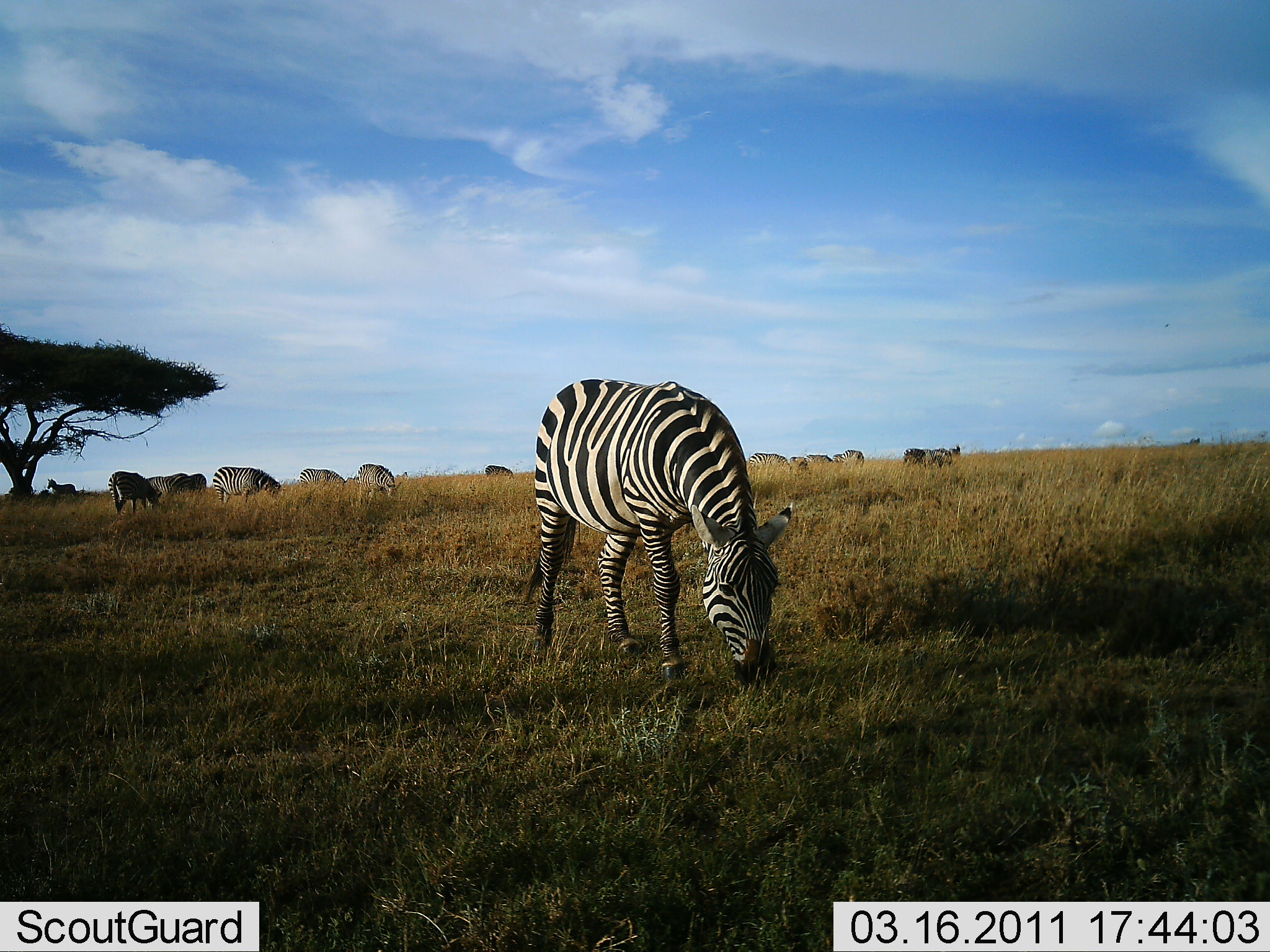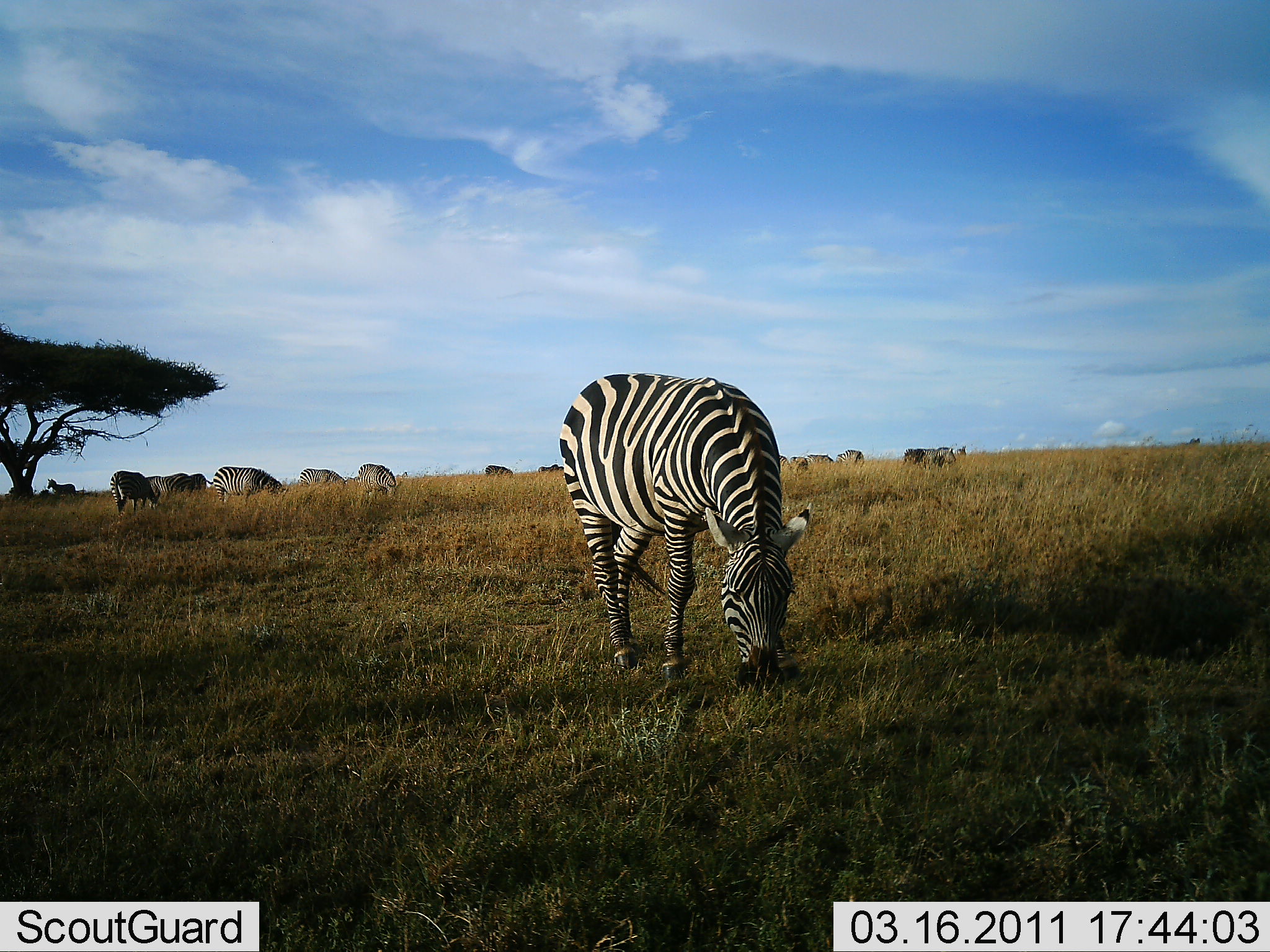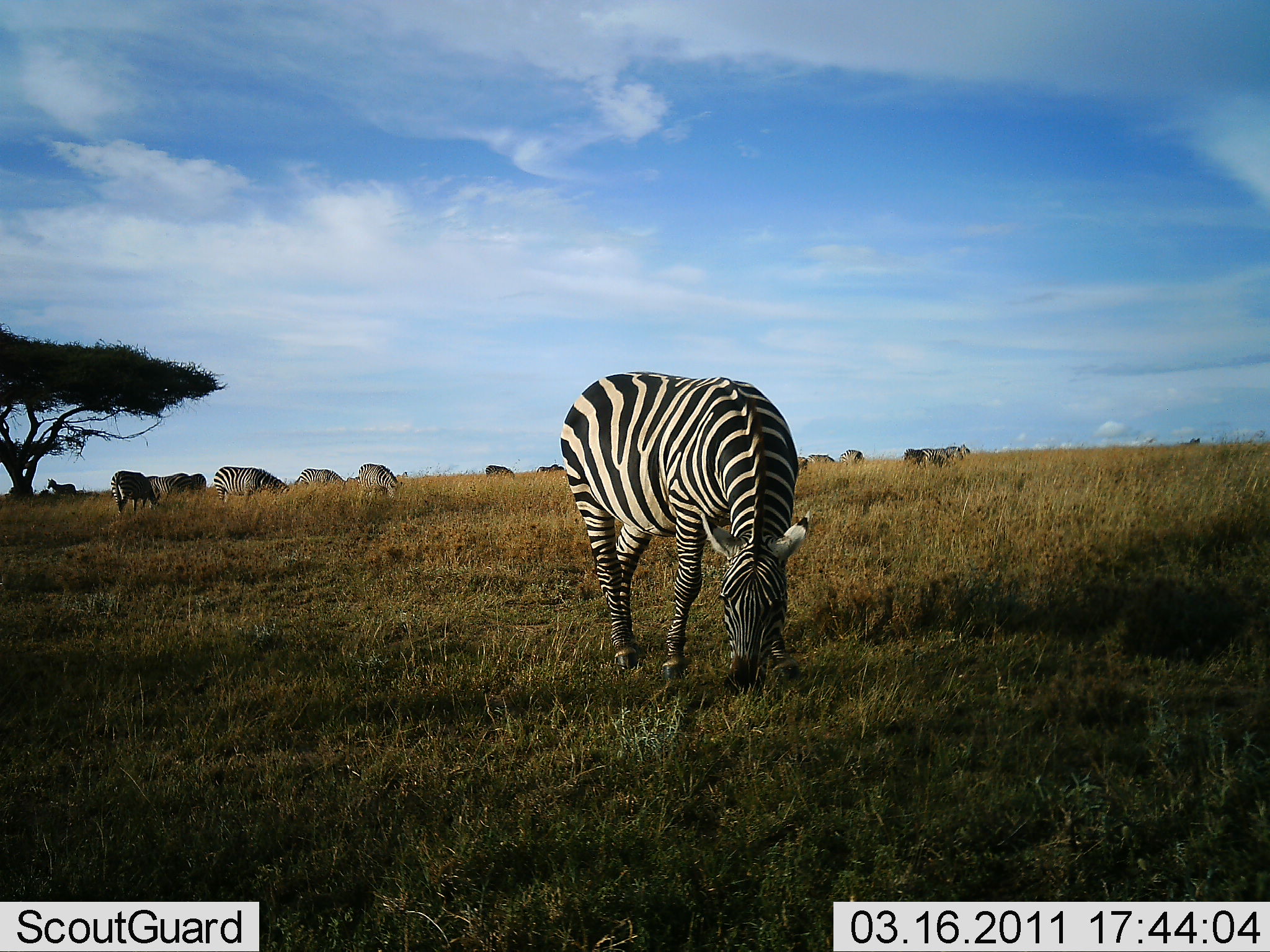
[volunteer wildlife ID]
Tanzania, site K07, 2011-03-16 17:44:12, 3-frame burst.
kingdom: Animalia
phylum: Chordata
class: Mammalia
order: Perissodactyla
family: Equidae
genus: Equus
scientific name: Equus quagga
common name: plains zebra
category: zebra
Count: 11-50.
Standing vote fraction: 36%.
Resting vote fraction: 9%.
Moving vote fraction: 9%.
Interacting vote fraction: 0%.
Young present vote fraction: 0%.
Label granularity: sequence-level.